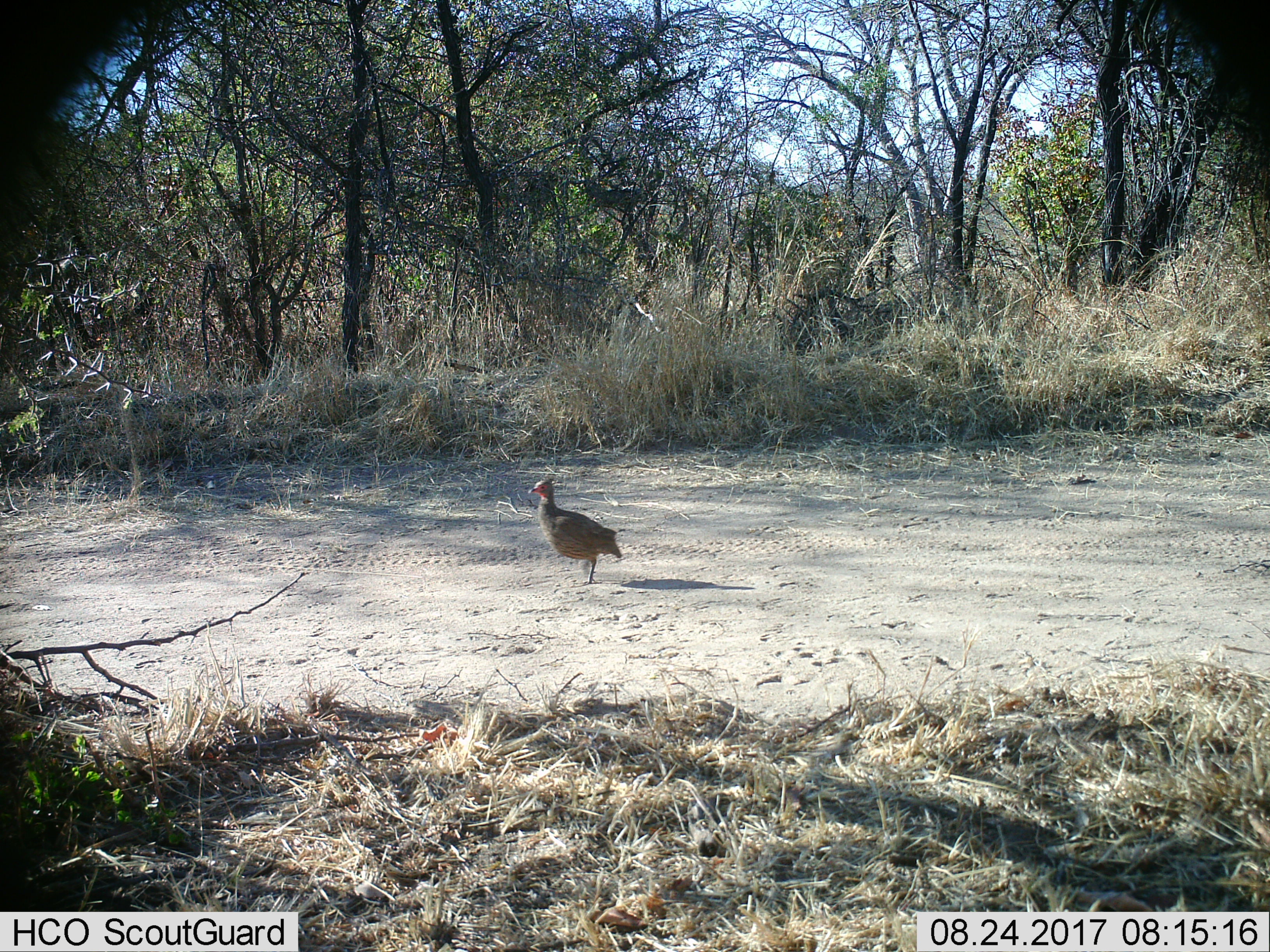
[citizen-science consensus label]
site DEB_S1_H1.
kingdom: Animalia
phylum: Chordata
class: Aves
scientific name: Aves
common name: bird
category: birdother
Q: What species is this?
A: Birdother (bird) (Aves).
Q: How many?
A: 1.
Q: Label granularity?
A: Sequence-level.